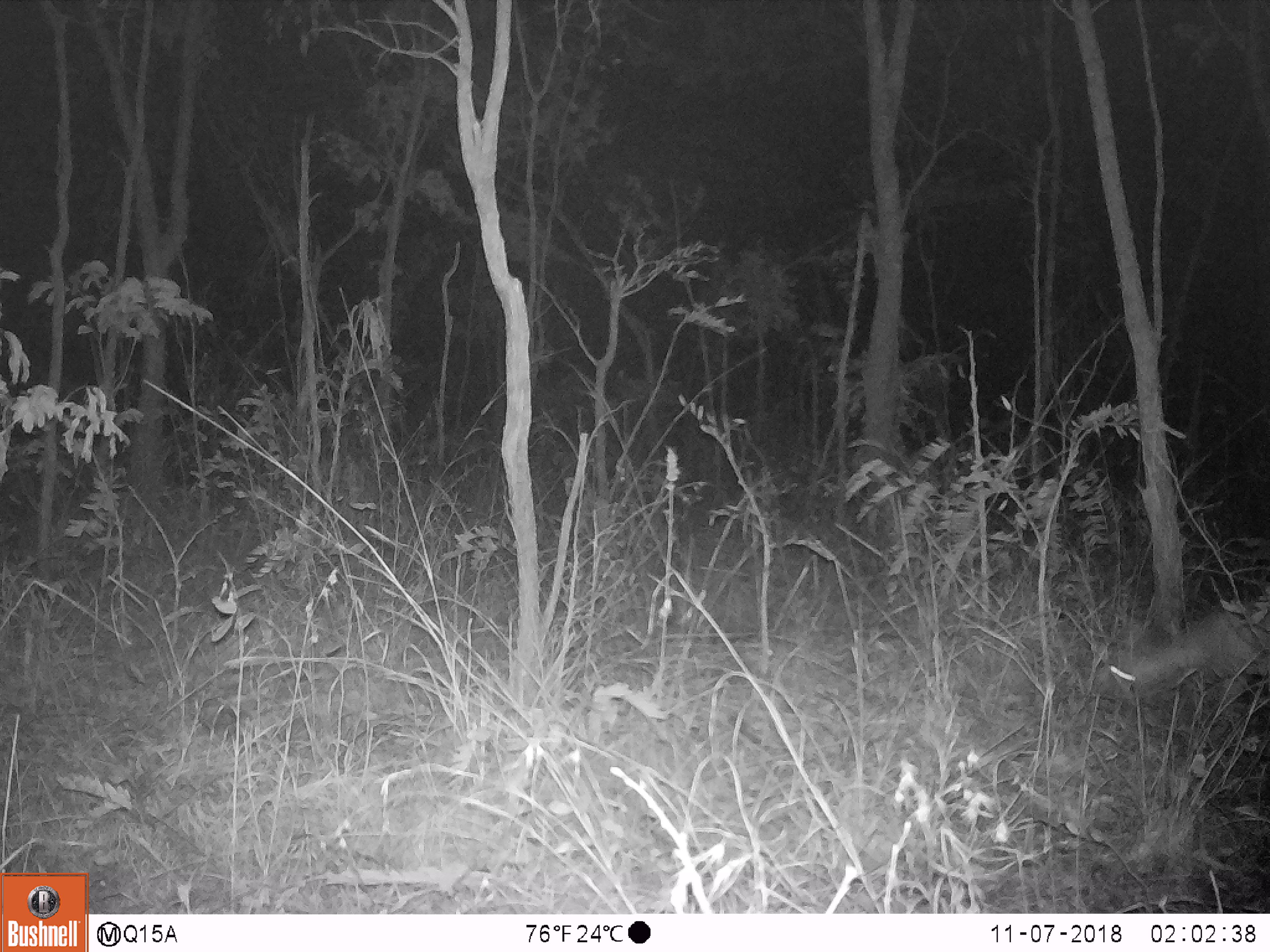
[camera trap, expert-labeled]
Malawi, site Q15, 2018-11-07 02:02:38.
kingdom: Animalia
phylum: Chordata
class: Aves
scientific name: Aves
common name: bird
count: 1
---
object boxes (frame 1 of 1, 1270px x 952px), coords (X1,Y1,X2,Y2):
bird: (1094,576,1268,724)